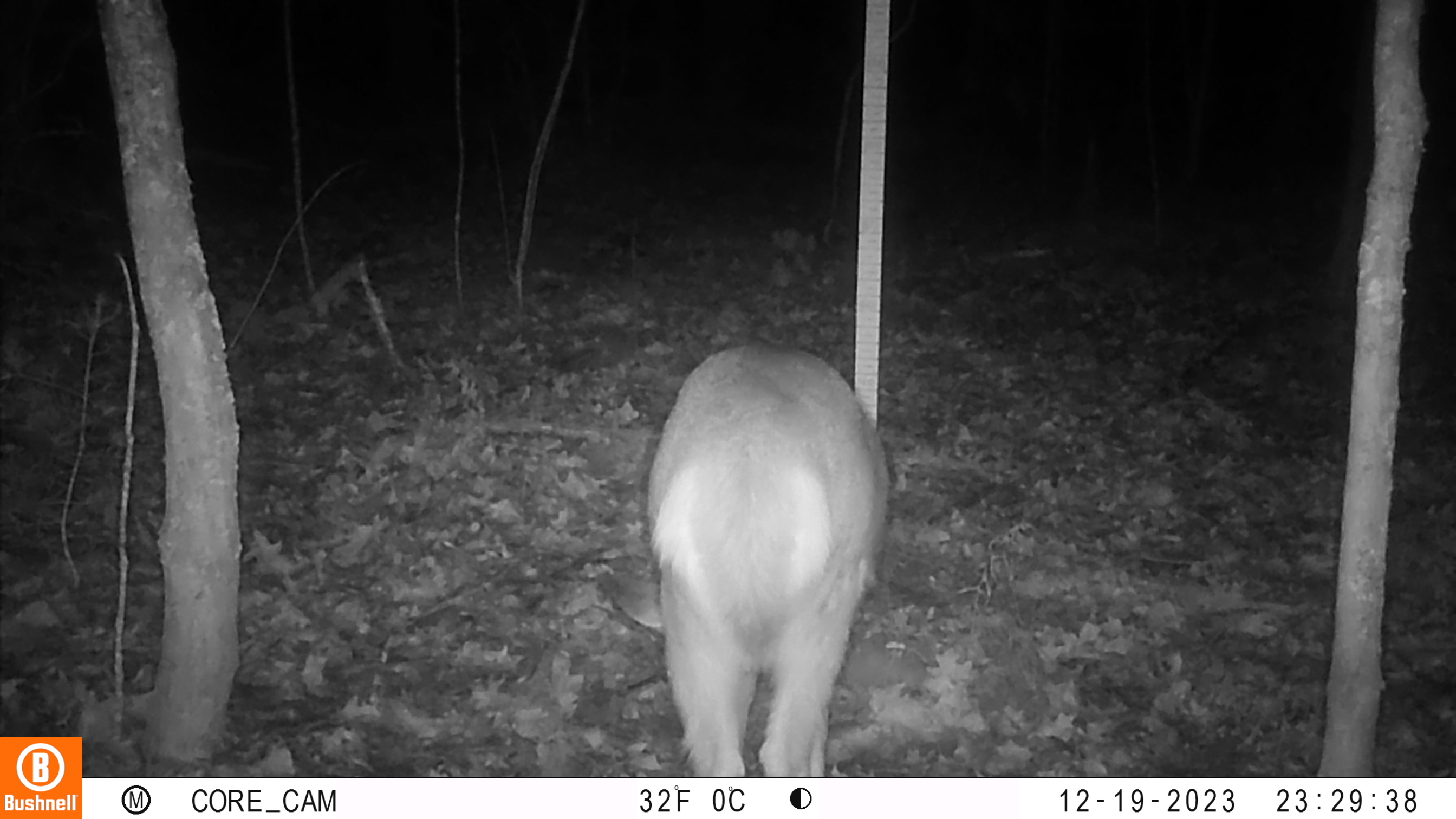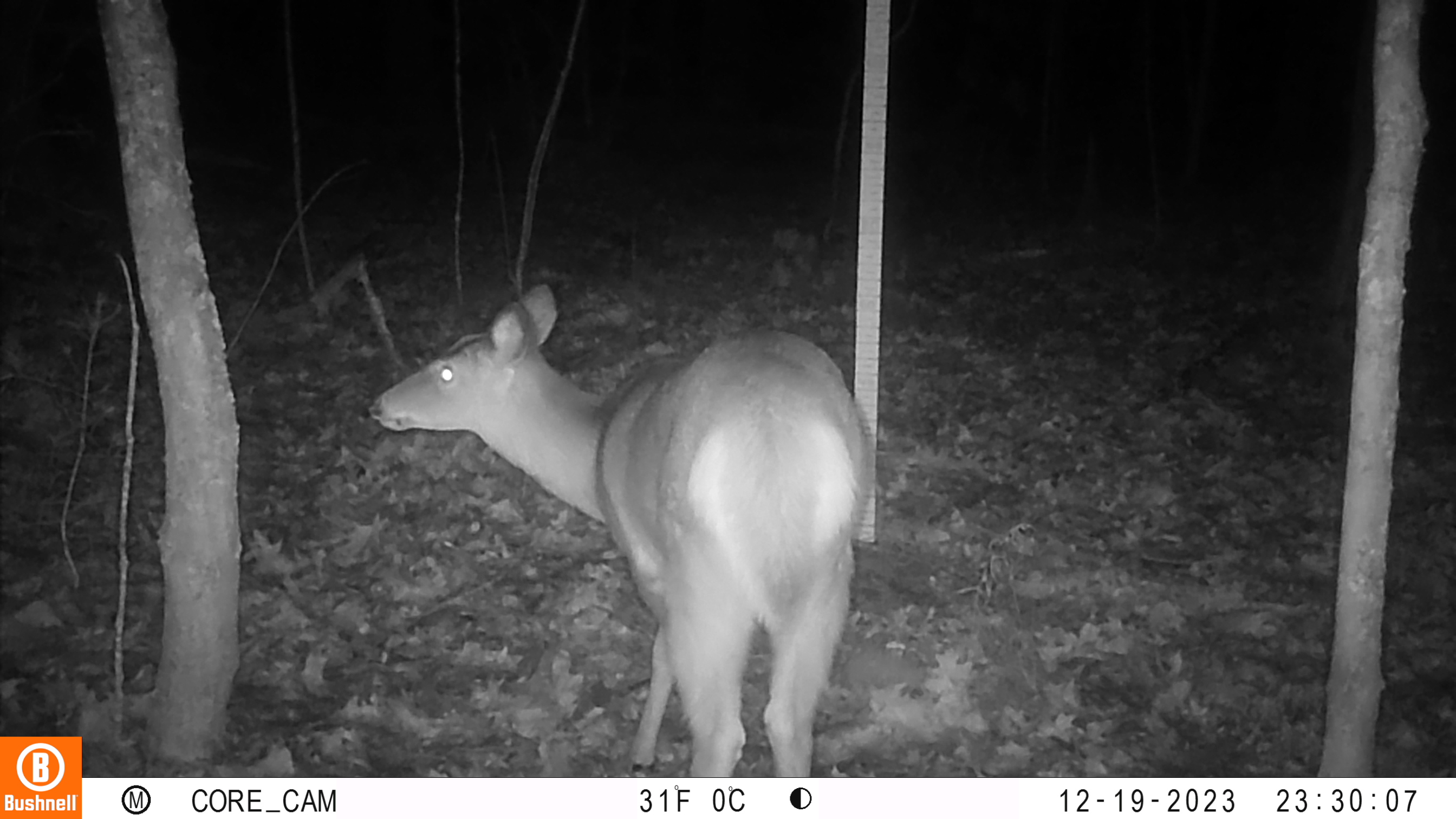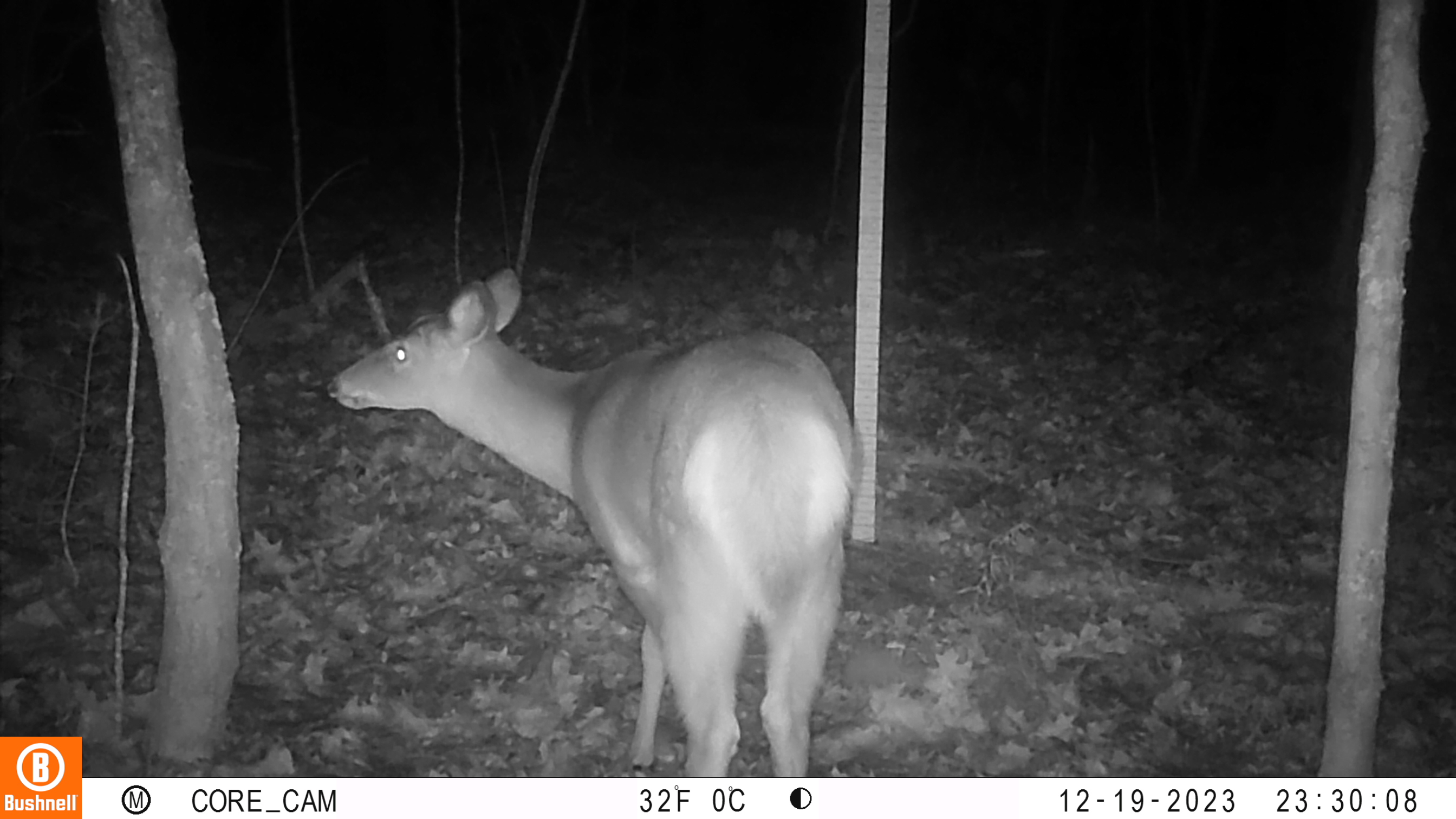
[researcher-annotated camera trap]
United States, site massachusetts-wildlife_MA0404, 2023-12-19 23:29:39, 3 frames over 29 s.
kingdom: Animalia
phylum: Chordata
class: Mammalia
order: Artiodactyla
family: Cervidae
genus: Odocoileus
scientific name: Odocoileus virginianus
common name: white-tailed deer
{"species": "white-tailed deer (Odocoileus virginianus)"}